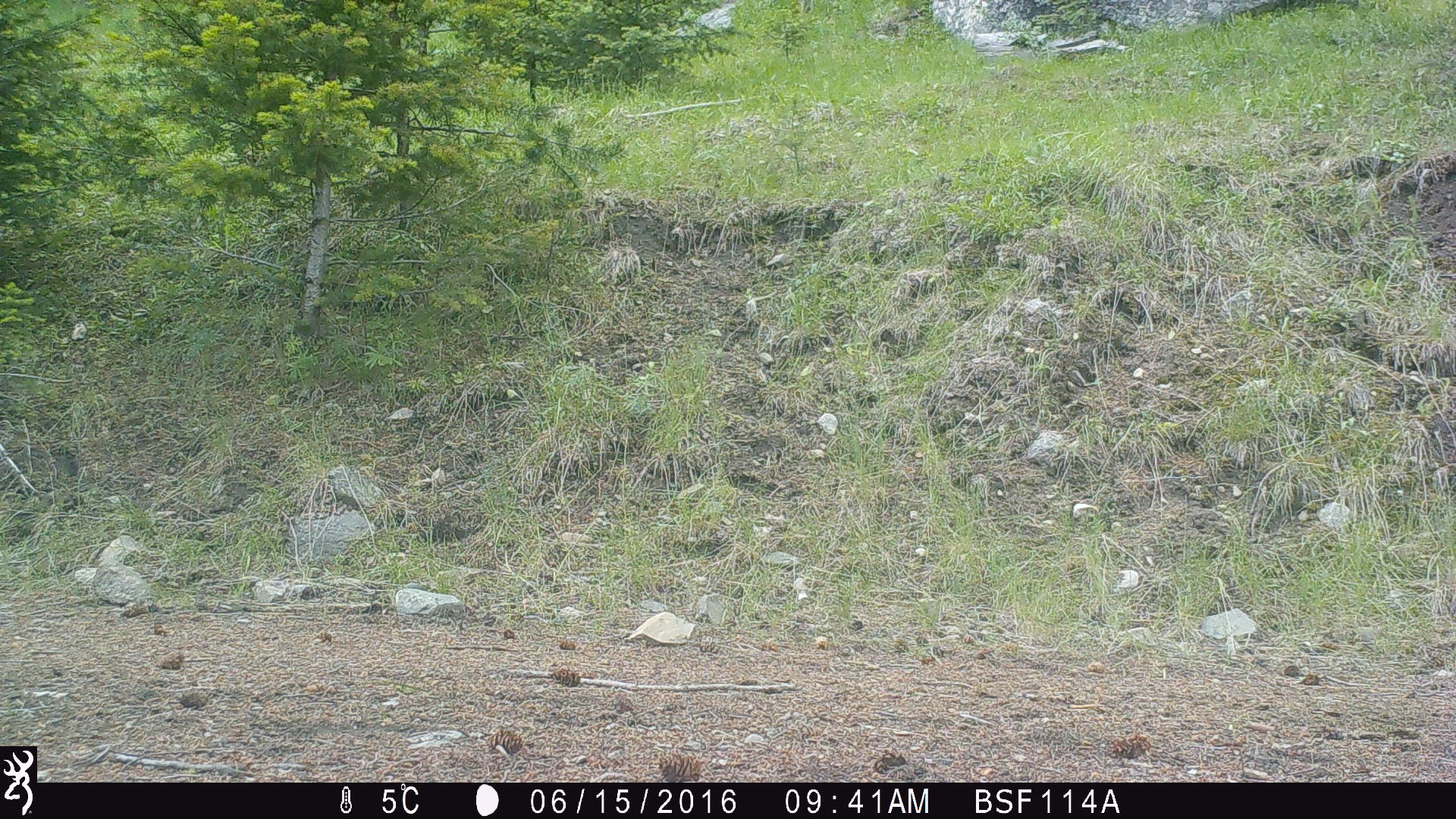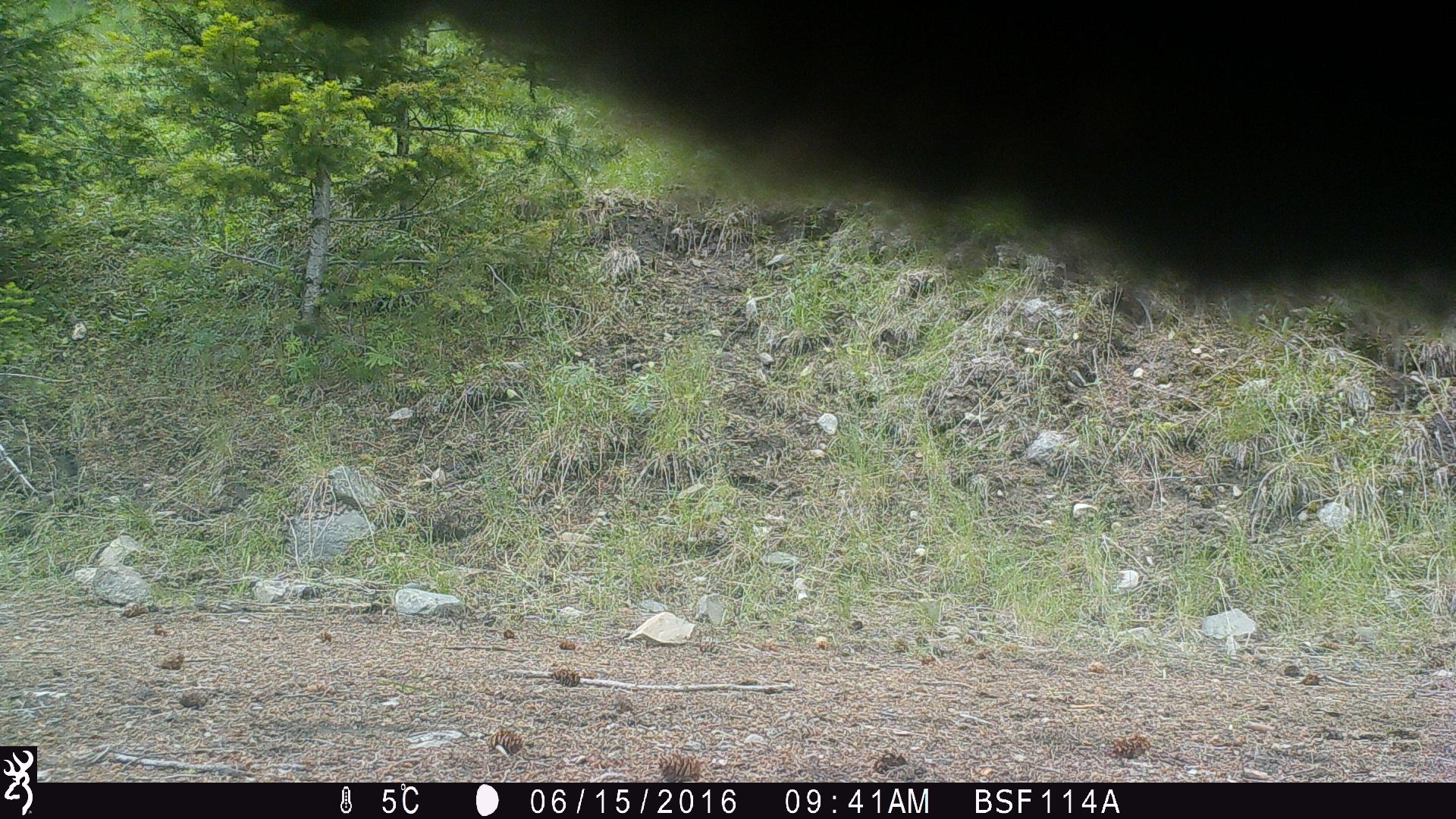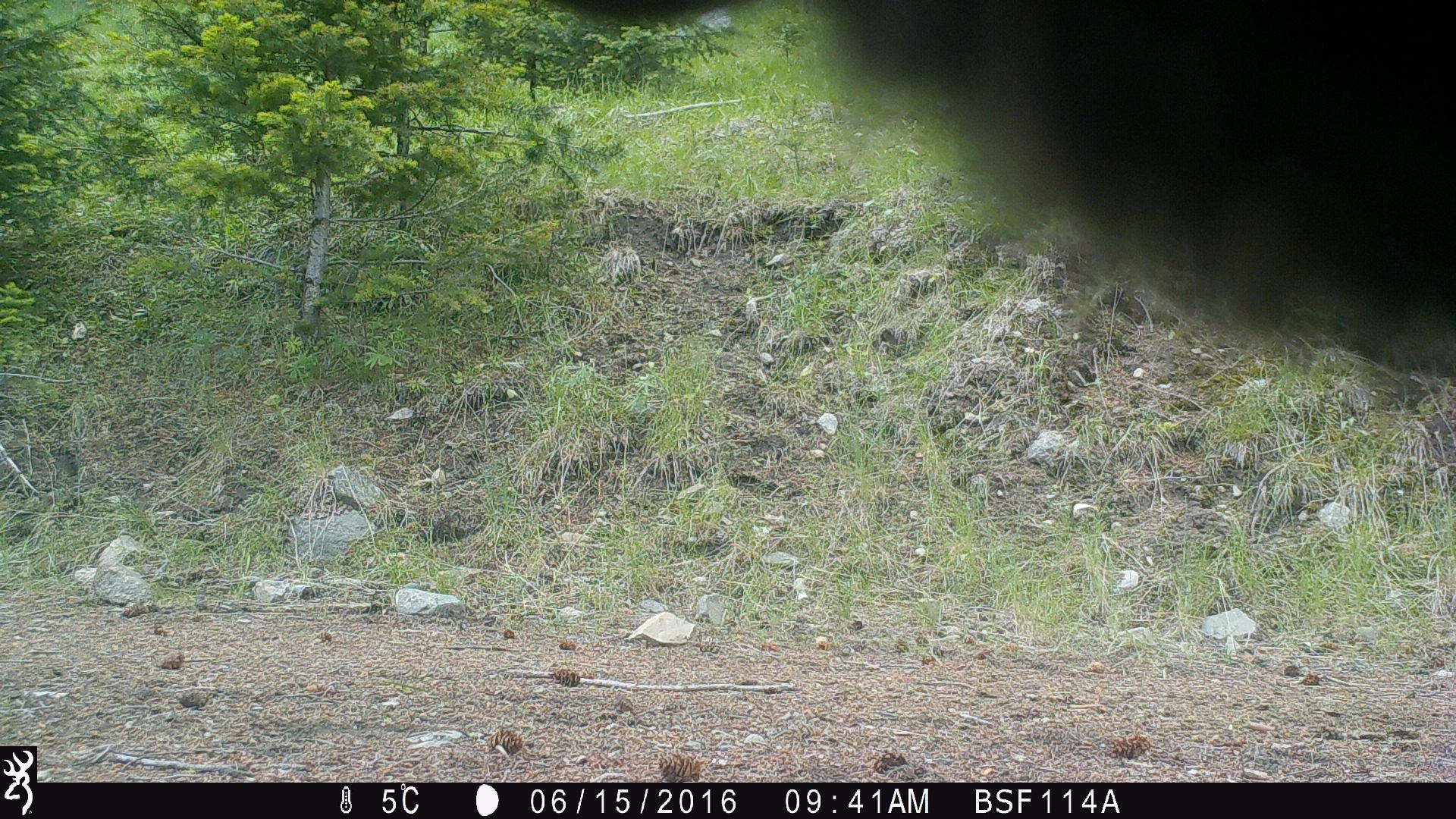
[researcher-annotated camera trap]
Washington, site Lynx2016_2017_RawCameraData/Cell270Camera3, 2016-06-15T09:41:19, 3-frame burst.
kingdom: Animalia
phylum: Chordata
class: Mammalia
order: Artiodactyla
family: Bovidae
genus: Bos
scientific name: Bos taurus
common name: domestic cattle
Domestic cattle (Bos taurus). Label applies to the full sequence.